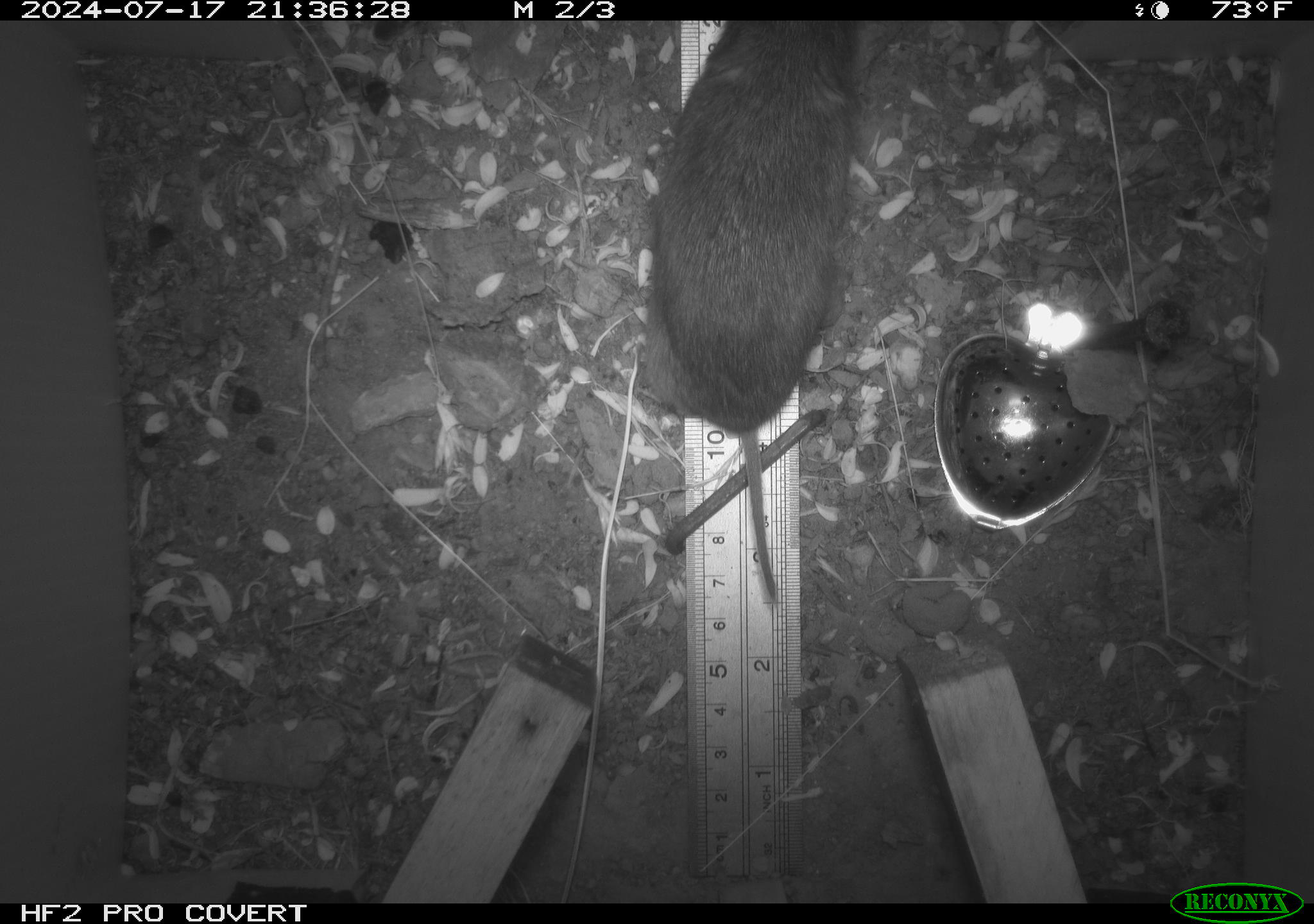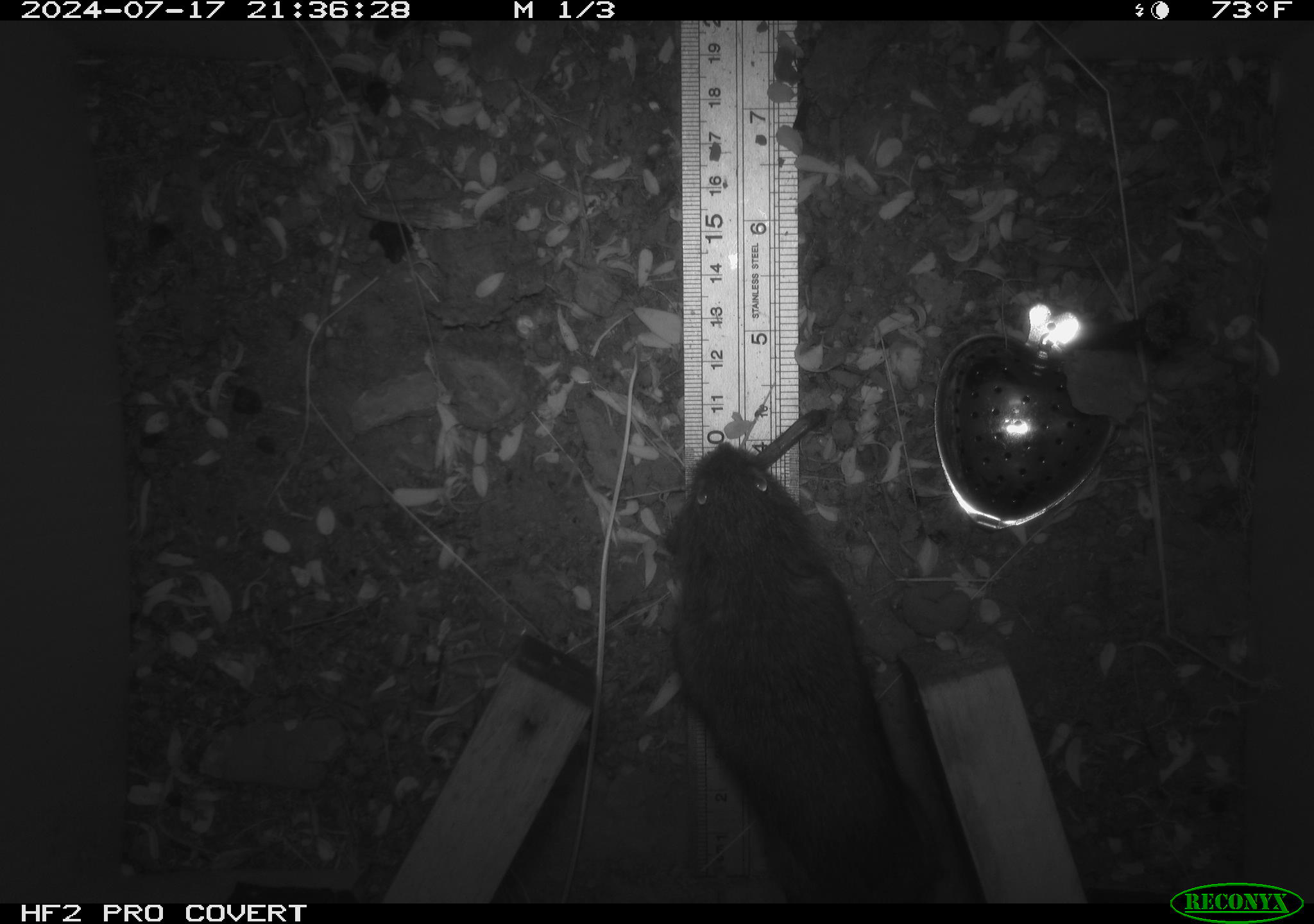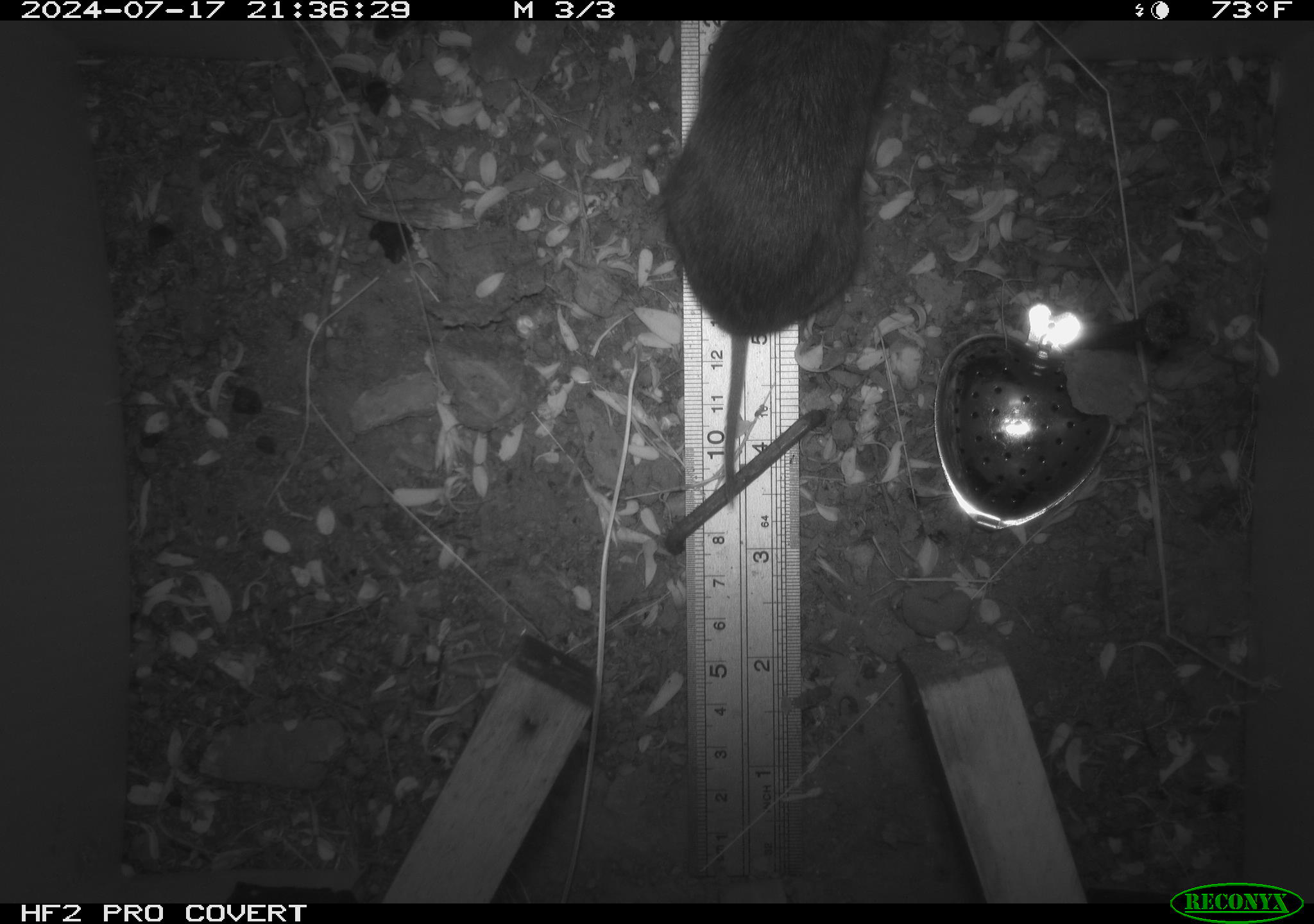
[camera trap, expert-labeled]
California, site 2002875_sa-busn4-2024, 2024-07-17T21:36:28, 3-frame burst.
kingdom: Animalia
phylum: Chordata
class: Mammalia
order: Rodentia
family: Cricetidae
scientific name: Arvicolinae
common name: voles, lemmings, and muskrats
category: arvicolinae subfamily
Arvicolinae subfamily (voles, lemmings, and muskrats) (Arvicolinae).